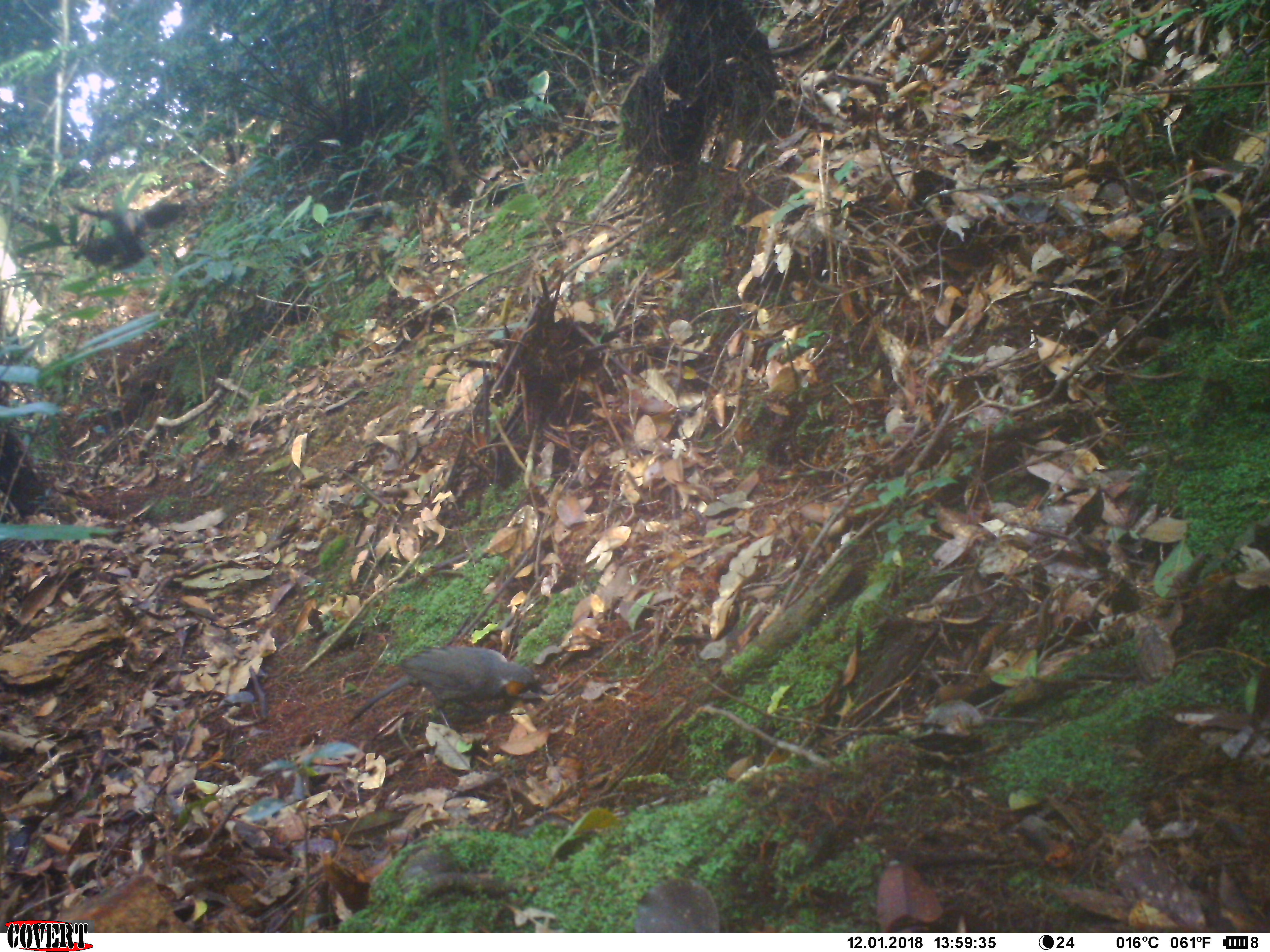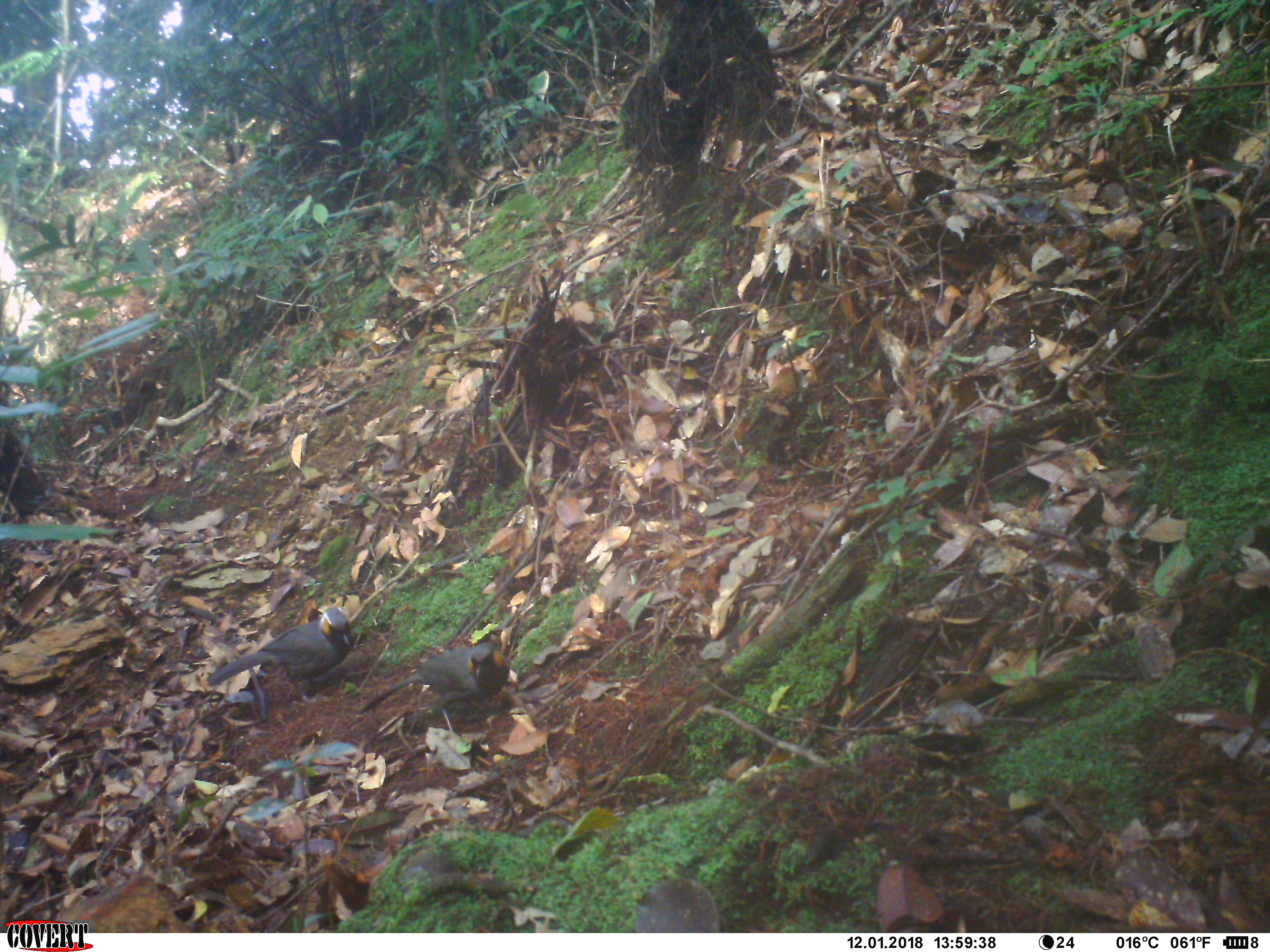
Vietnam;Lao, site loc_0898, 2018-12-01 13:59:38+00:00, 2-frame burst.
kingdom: Animalia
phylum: Chordata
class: Aves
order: Passeriformes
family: Leiothrichidae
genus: Garrulax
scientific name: Garrulax castanotis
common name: rufous-cheeked laughingthrush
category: rufous cheeked laughingthrush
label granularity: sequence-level